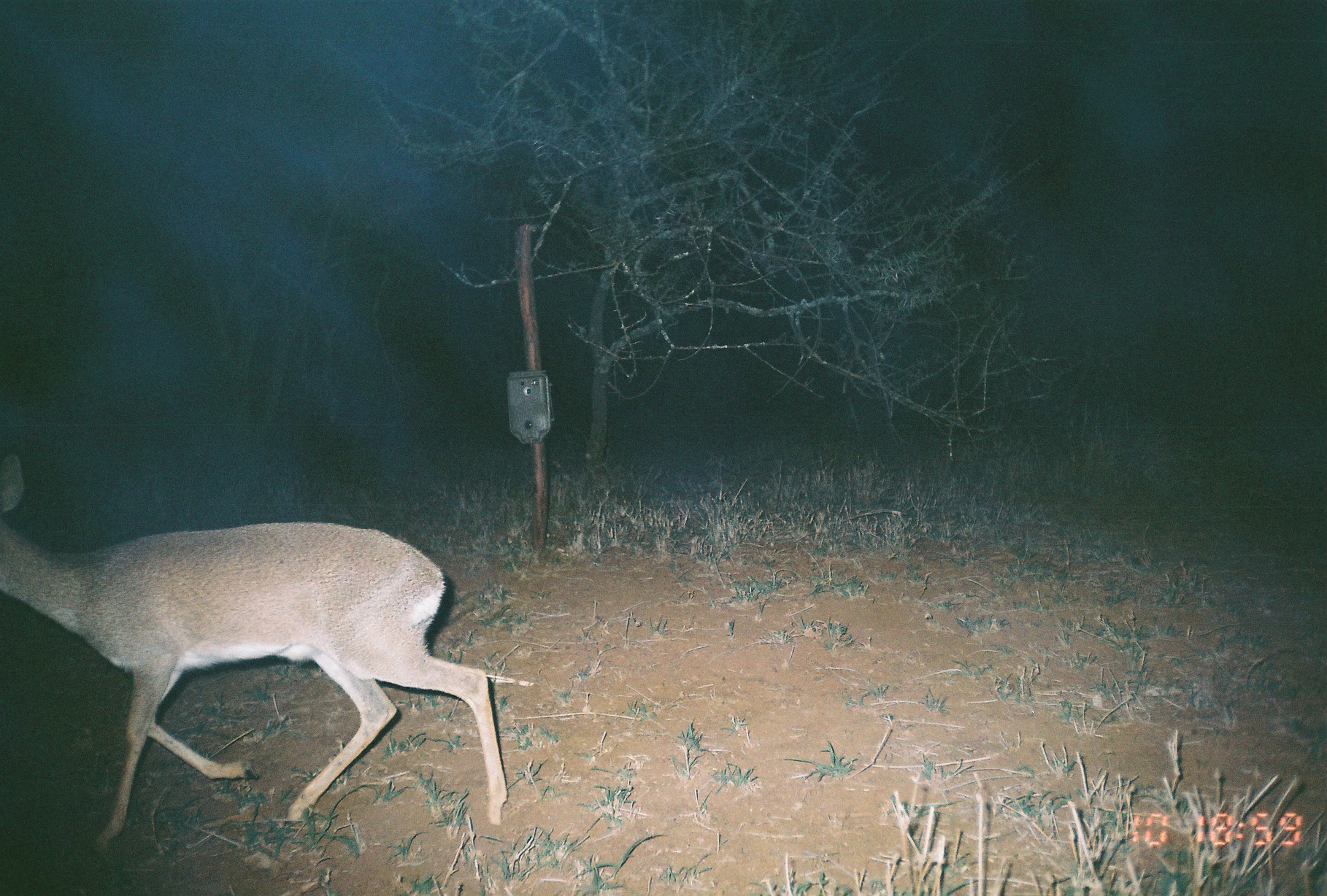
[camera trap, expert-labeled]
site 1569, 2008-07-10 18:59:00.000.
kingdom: Animalia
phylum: Chordata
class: Mammalia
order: Artiodactyla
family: Bovidae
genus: Madoqua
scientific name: Madoqua guentheri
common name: günther's dik-dik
Madoqua guentheri (günther's dik-dik), count 1.